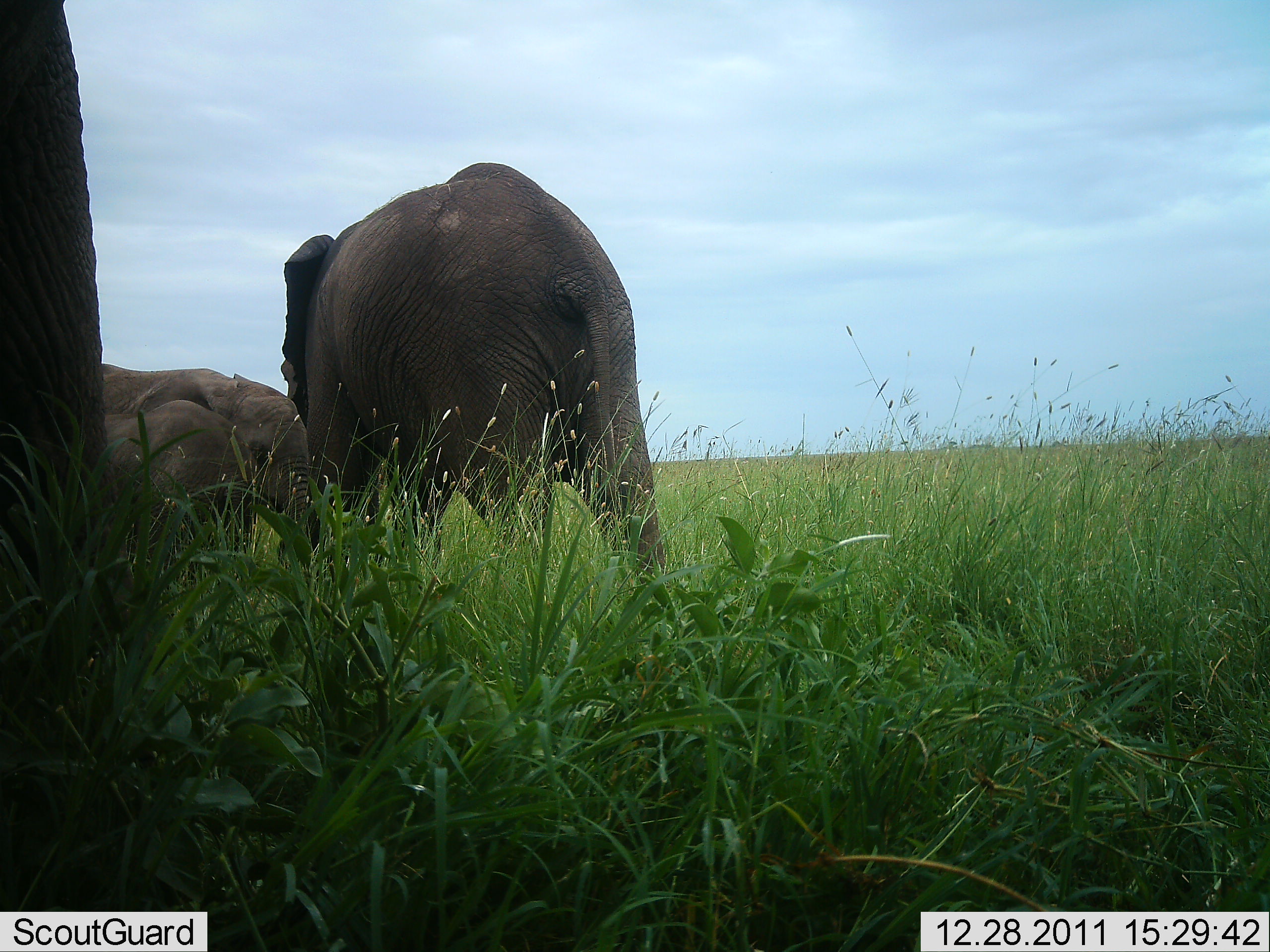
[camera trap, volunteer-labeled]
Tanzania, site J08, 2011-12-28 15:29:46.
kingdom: Animalia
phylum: Chordata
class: Mammalia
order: Proboscidea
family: Elephantidae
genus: Loxodonta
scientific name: Loxodonta africana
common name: african bush elephant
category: elephant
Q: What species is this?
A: Elephant (african bush elephant) (Loxodonta africana).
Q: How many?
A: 3.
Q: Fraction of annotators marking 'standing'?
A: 62%.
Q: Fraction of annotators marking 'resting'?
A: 6%.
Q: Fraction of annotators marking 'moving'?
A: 31%.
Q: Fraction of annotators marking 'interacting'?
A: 6%.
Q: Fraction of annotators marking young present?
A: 88%.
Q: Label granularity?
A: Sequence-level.